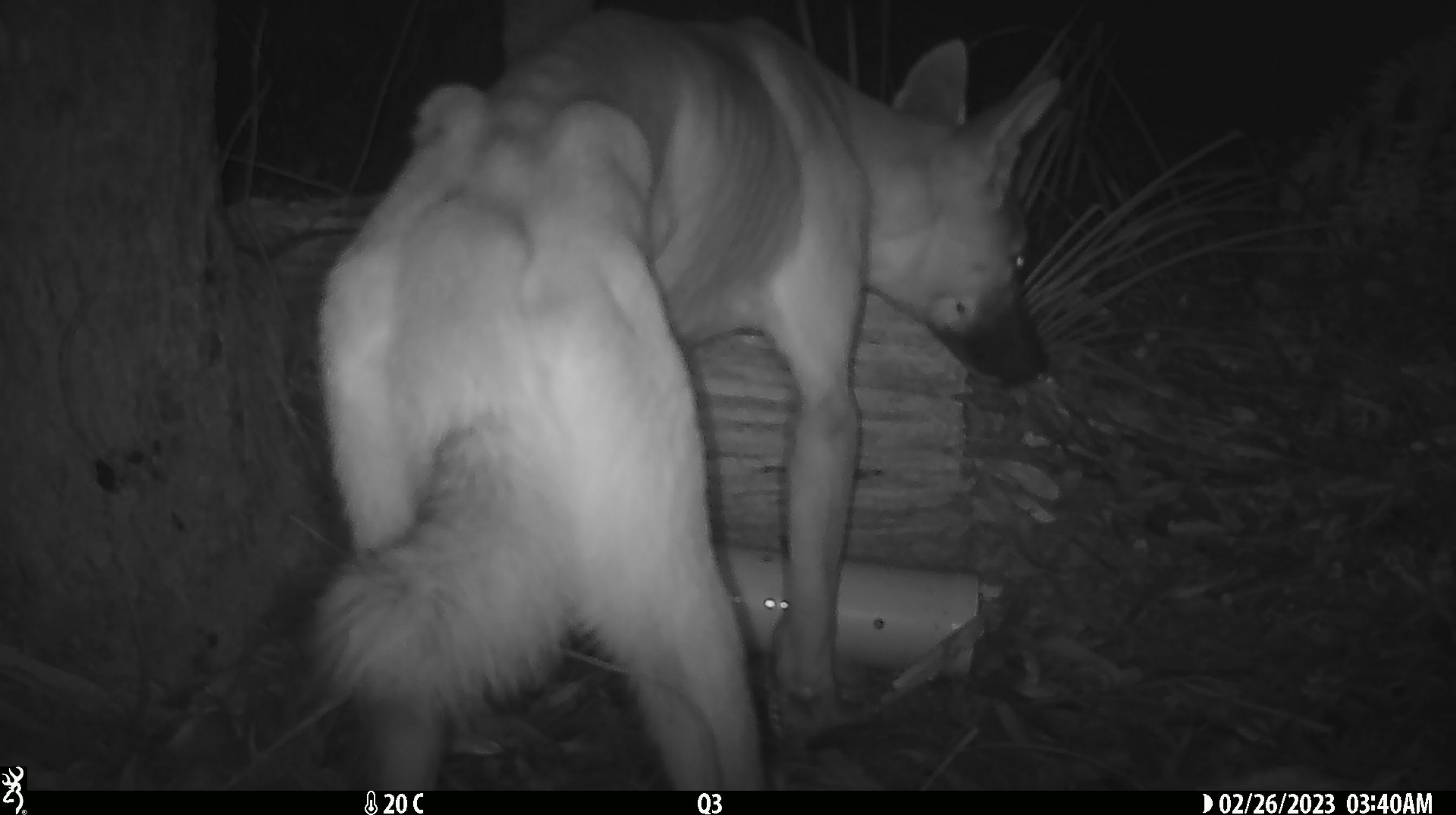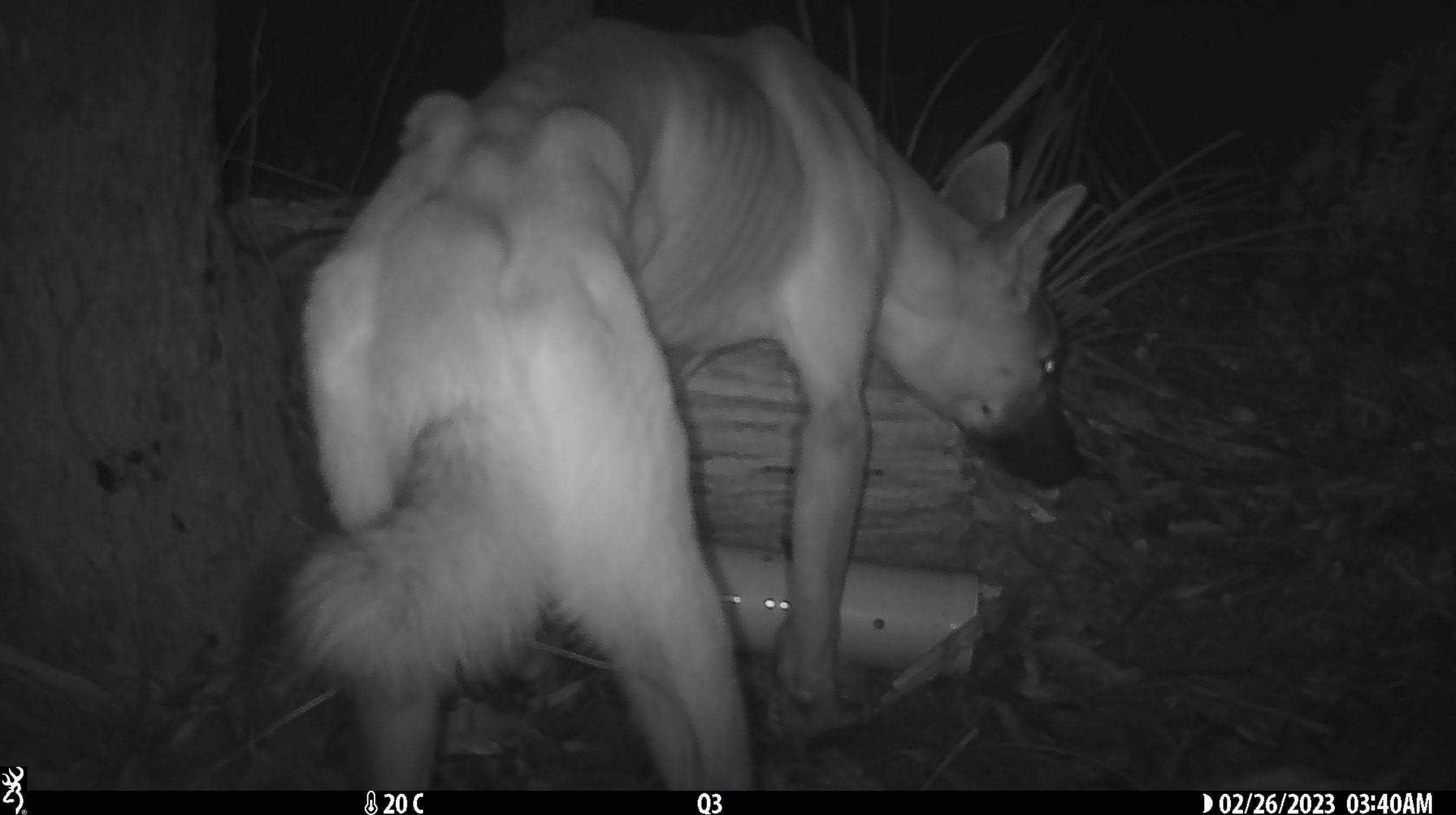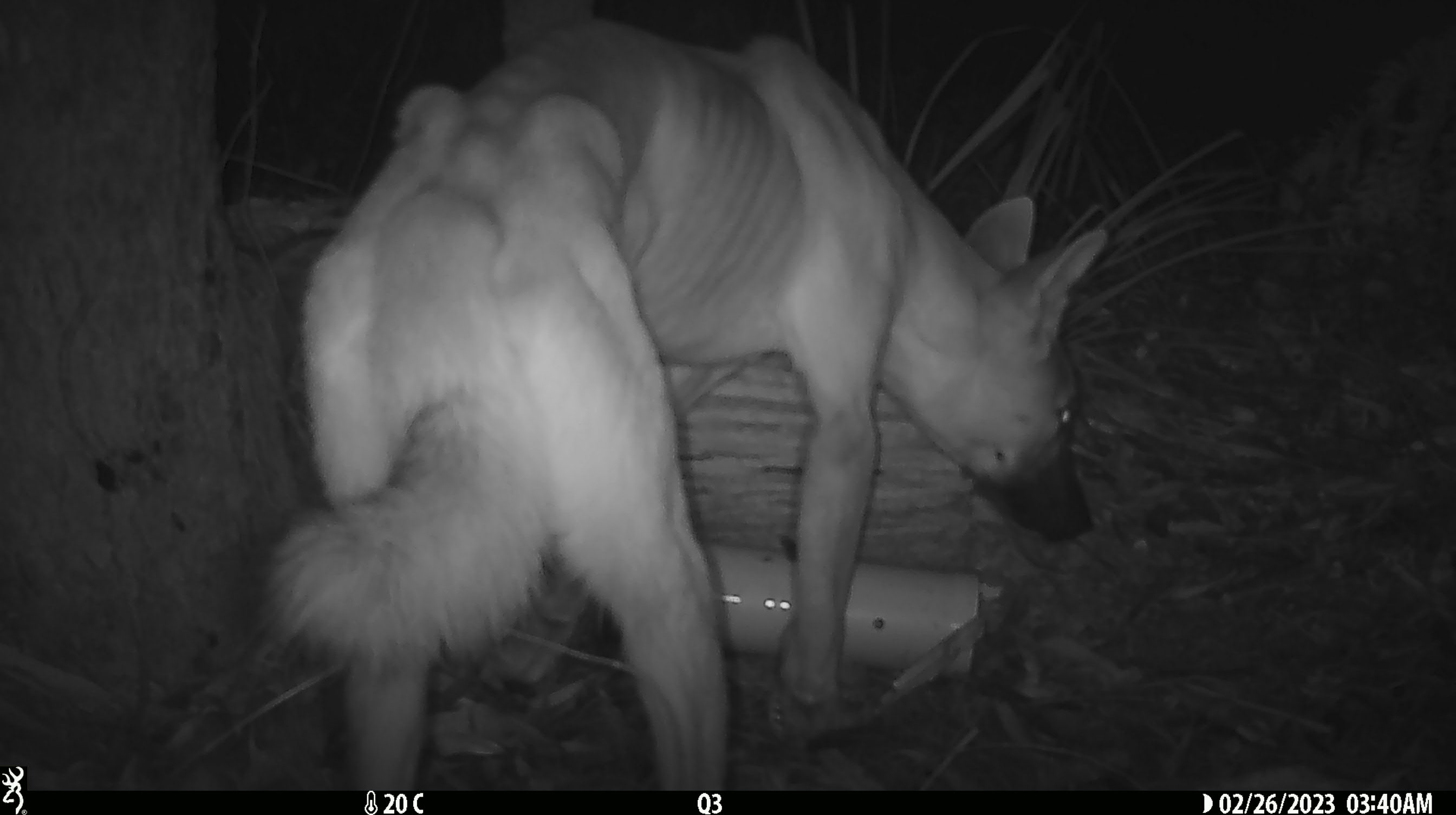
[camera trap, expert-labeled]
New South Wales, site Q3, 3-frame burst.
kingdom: Animalia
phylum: Chordata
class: Mammalia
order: Carnivora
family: Canidae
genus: Canis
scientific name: Canis familiaris dingo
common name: dingo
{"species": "dingo (Canis familiaris dingo)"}